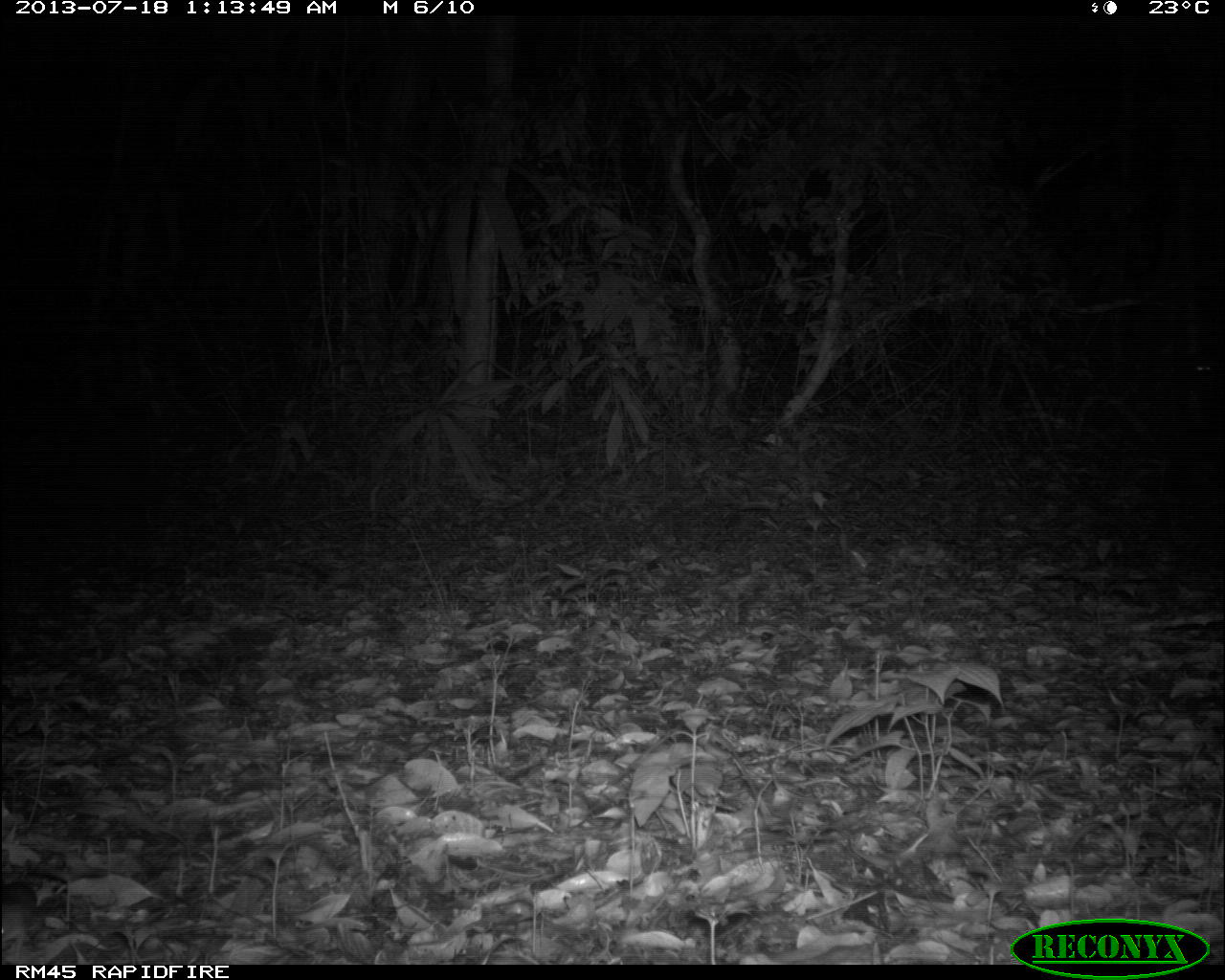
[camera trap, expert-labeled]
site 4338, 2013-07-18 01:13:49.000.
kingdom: Animalia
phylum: Chordata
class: Mammalia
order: Rodentia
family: Cricetidae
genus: Peromyscus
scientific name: Peromyscus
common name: deermice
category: peromyscus sp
Peromyscus sp (deermice) (Peromyscus), count 1.